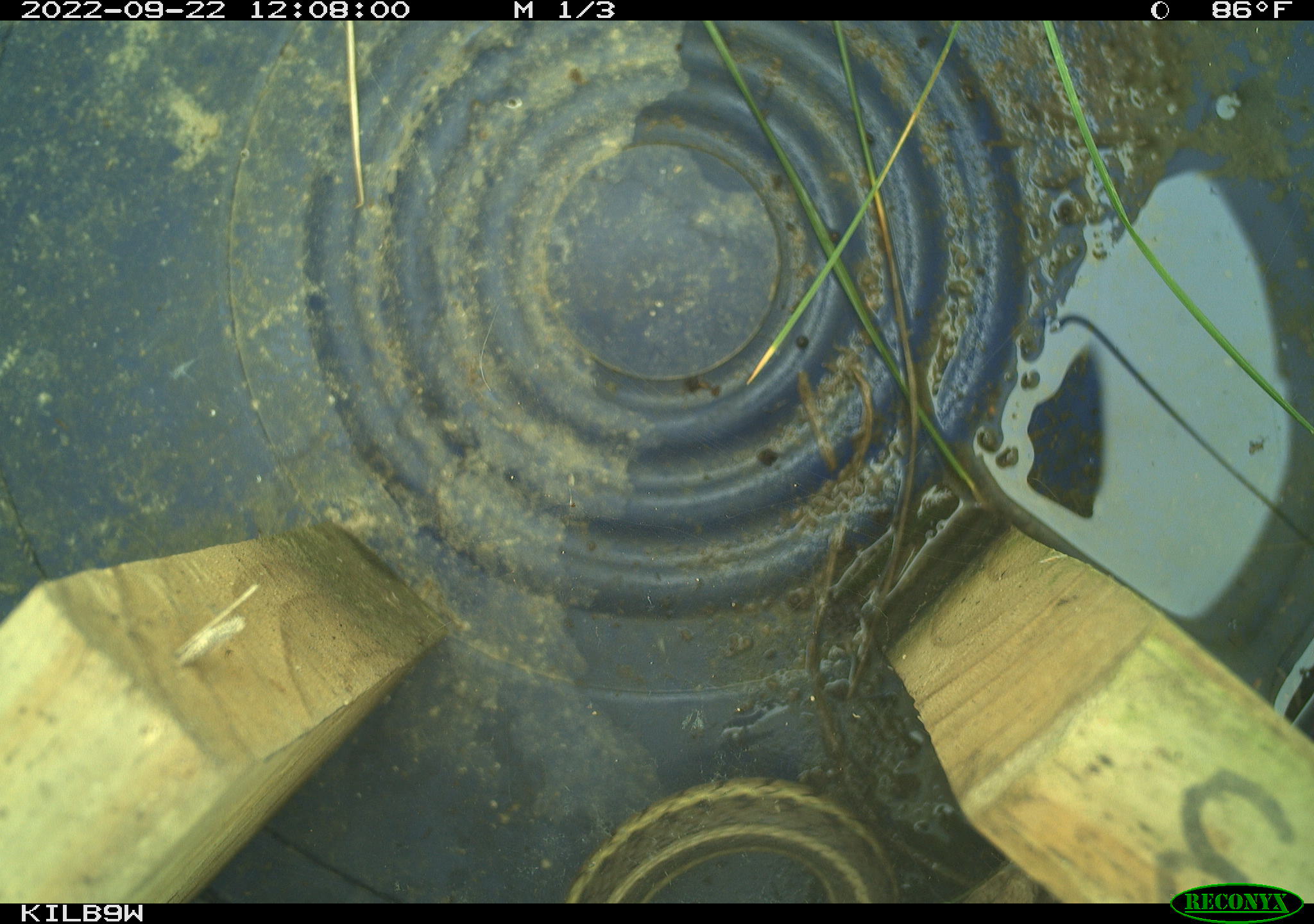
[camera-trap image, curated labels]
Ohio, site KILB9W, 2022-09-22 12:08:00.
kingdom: Animalia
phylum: Chordata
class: Reptilia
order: Squamata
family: Colubridae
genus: Thamnophis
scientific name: Thamnophis sirtalis sirtalis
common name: eastern gartersnake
Eastern gartersnake (Thamnophis sirtalis sirtalis).